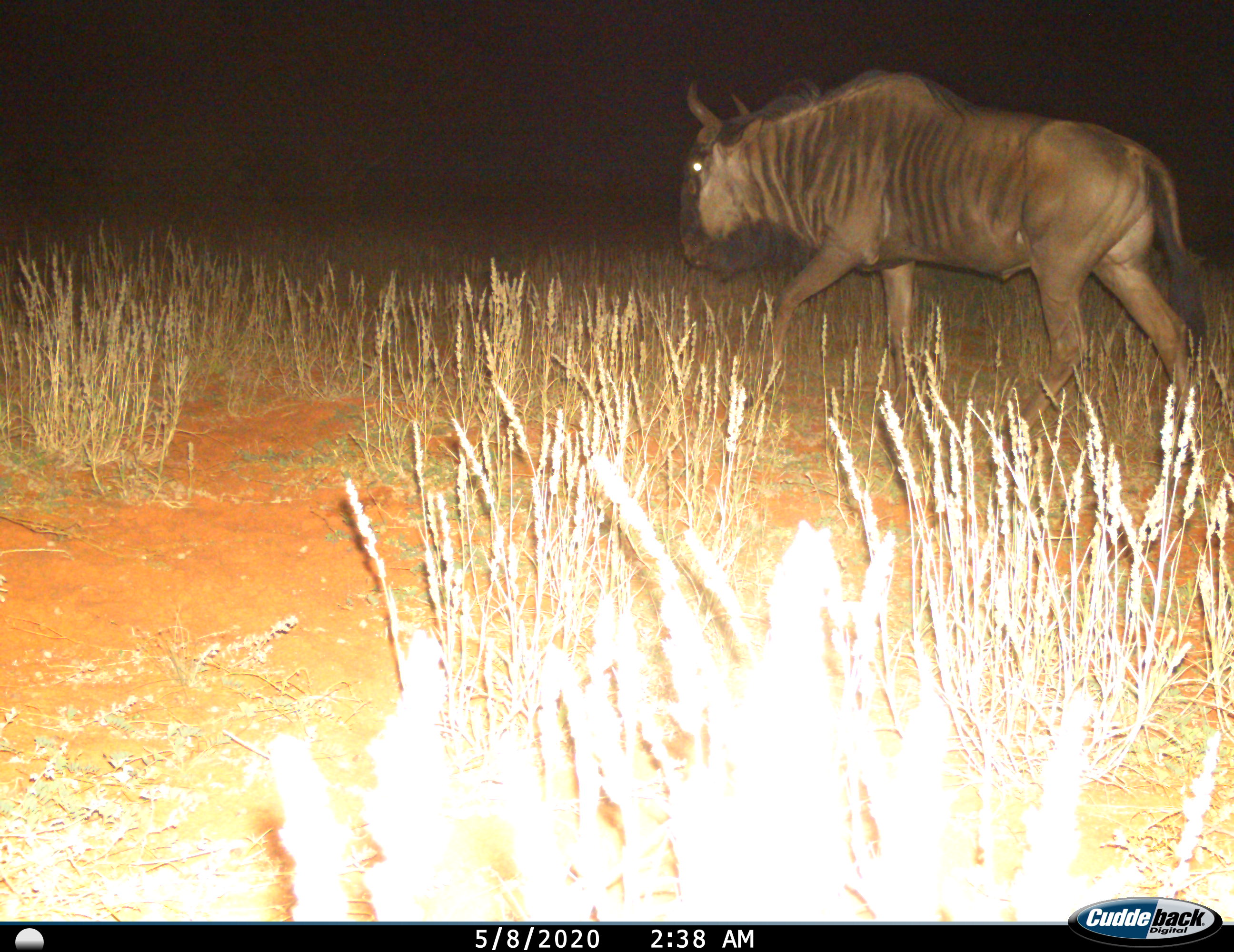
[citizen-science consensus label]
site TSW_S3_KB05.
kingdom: Animalia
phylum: Chordata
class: Mammalia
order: Artiodactyla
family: Bovidae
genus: Connochaetes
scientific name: Connochaetes taurinus taurinus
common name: blue wildebeest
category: wildebeestblue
Wildebeestblue (blue wildebeest) (Connochaetes taurinus taurinus), count 1. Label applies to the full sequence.